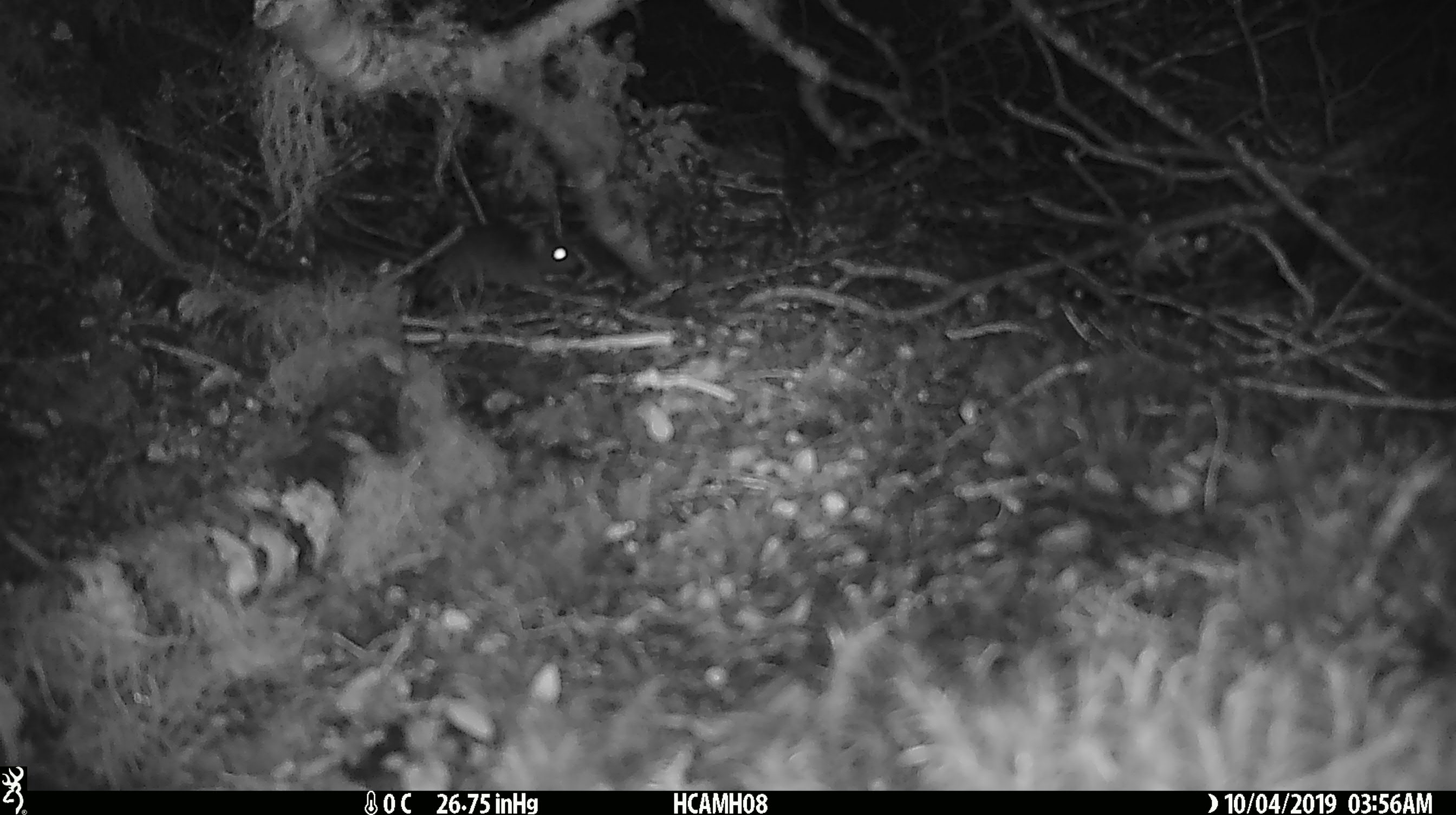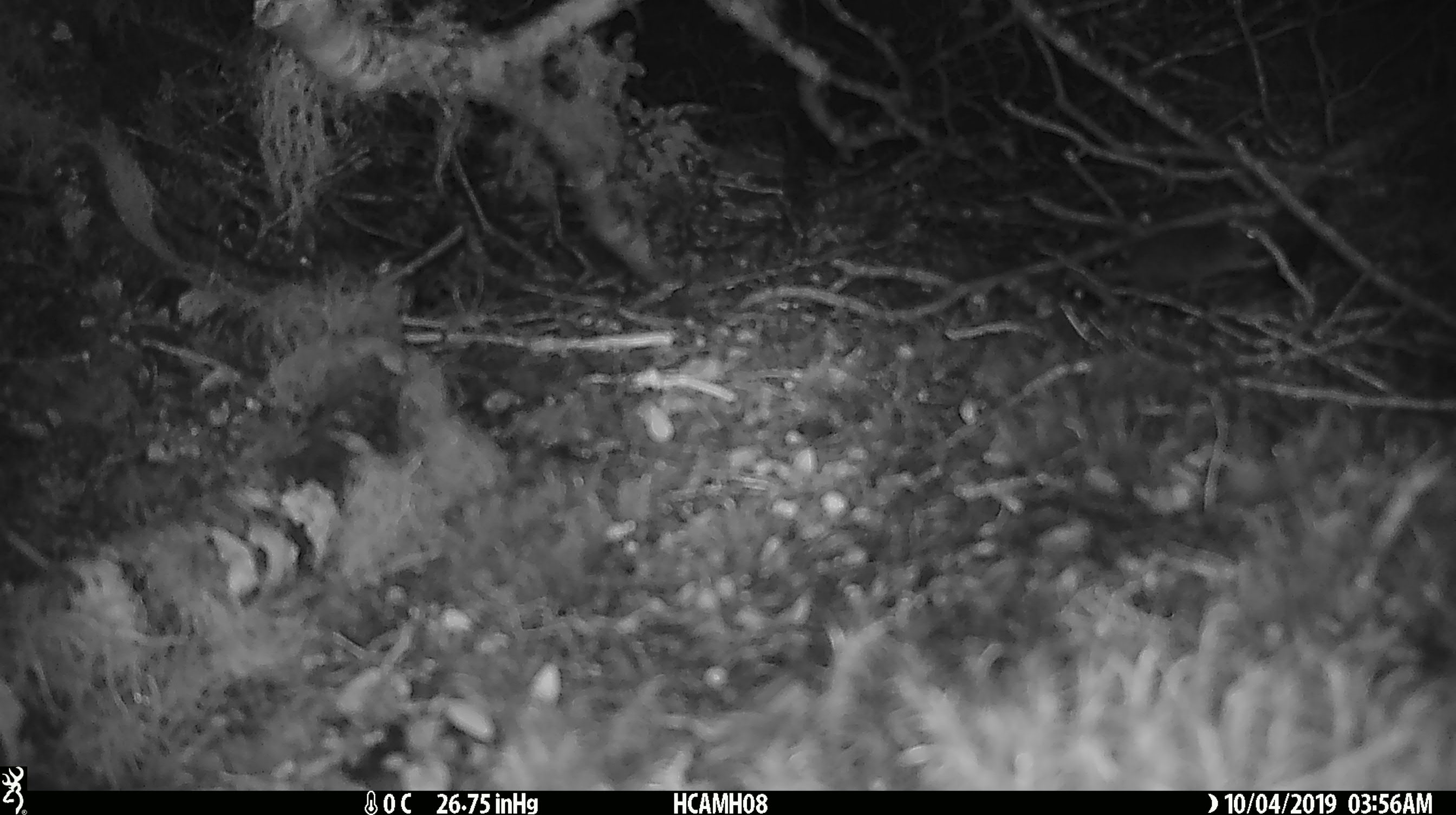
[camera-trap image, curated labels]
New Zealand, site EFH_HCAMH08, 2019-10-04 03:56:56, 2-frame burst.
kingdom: Animalia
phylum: Chordata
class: Mammalia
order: Rodentia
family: Muridae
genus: Mus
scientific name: Mus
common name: mouse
Mouse (Mus).